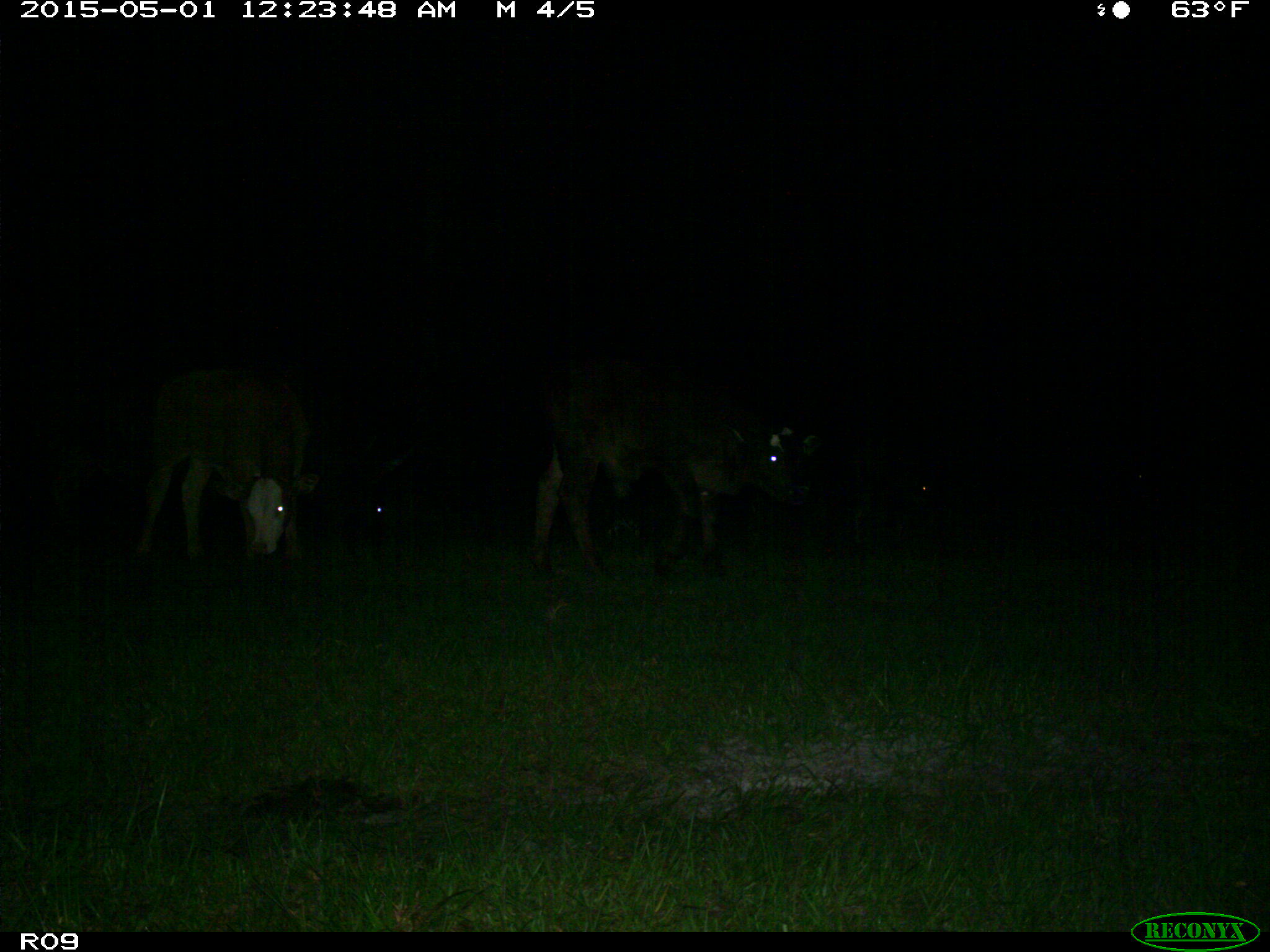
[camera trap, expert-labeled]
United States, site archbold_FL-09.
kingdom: Animalia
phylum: Chordata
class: Mammalia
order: Artiodactyla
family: Bovidae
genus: Bos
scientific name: Bos taurus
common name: domestic cow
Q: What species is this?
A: Bos taurus (domestic cow).